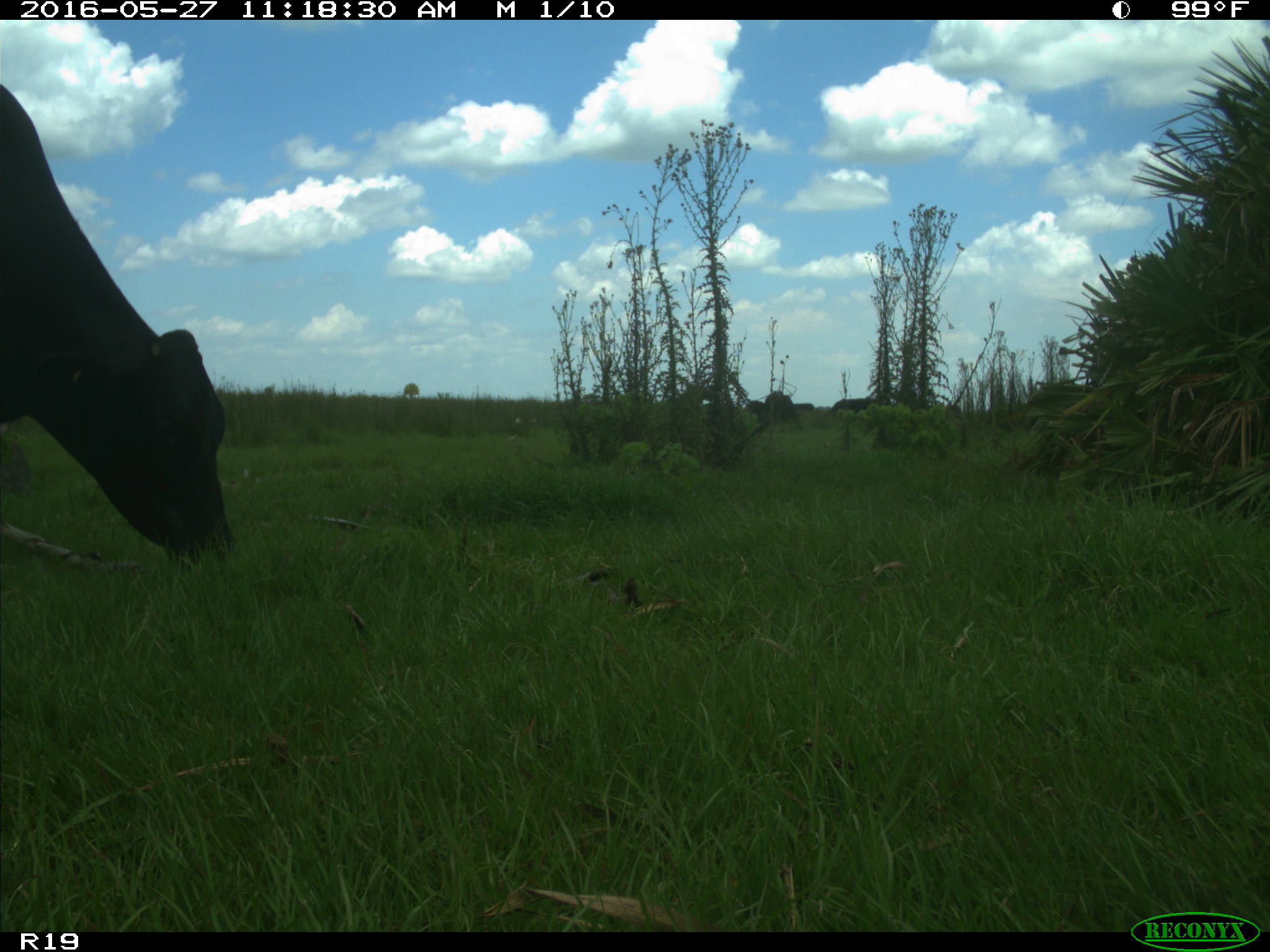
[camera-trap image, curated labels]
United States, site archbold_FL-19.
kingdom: Animalia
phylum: Chordata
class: Mammalia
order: Artiodactyla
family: Bovidae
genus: Bos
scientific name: Bos taurus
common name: domestic cow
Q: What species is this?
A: Bos taurus (domestic cow).